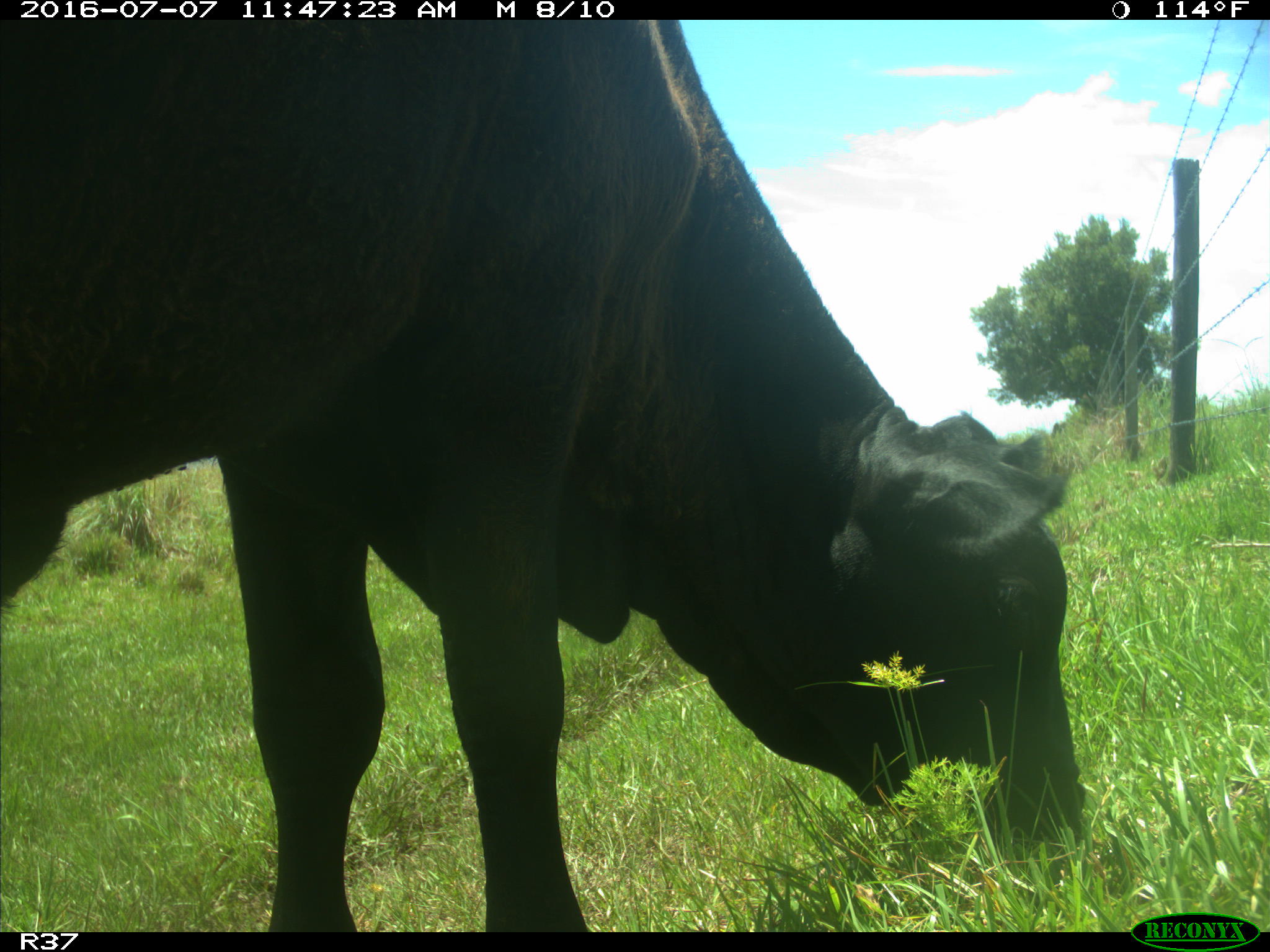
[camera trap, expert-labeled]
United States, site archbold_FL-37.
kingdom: Animalia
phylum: Chordata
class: Mammalia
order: Artiodactyla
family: Bovidae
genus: Bos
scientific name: Bos taurus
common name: domestic cow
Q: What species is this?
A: Bos taurus (domestic cow).